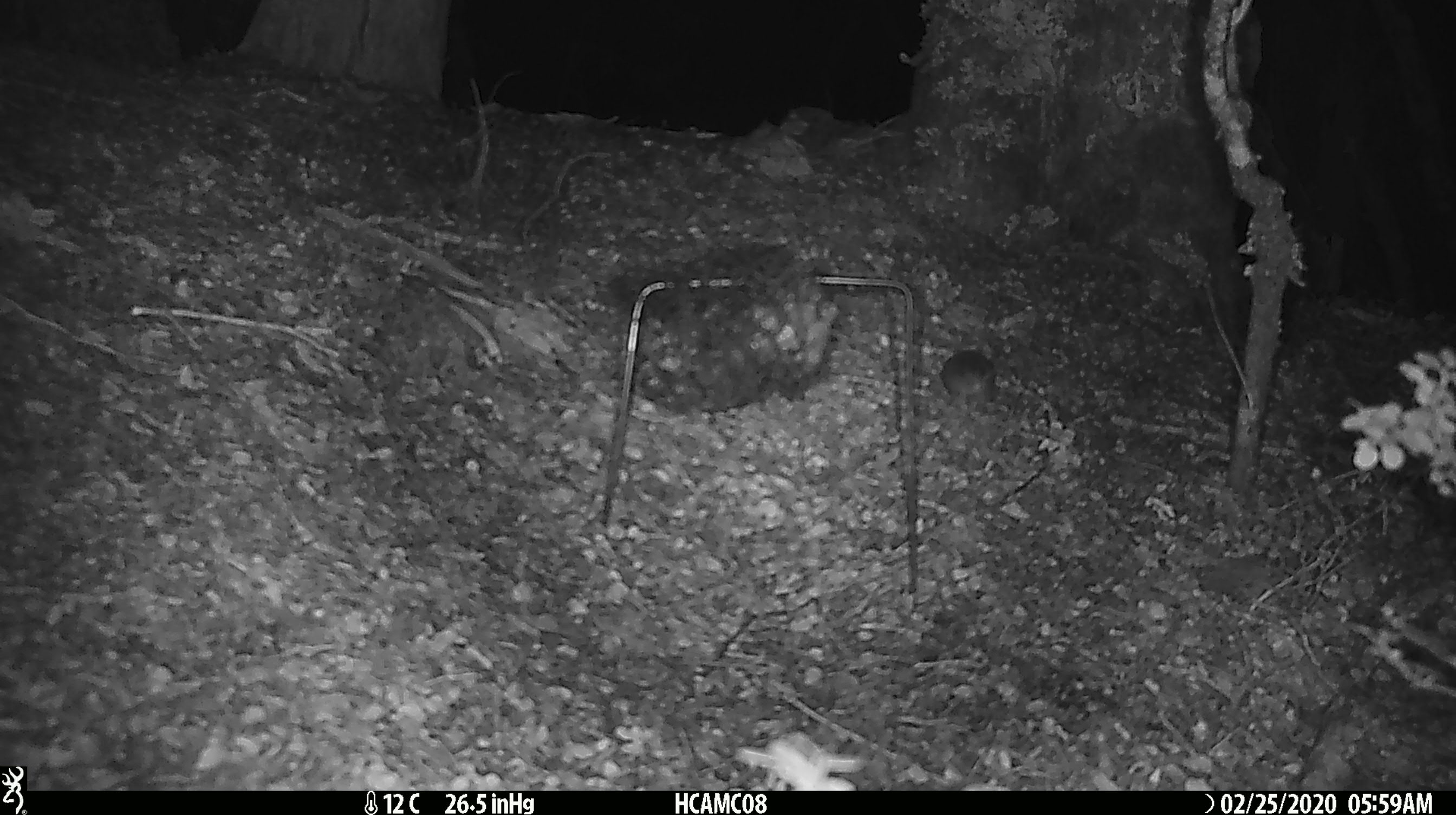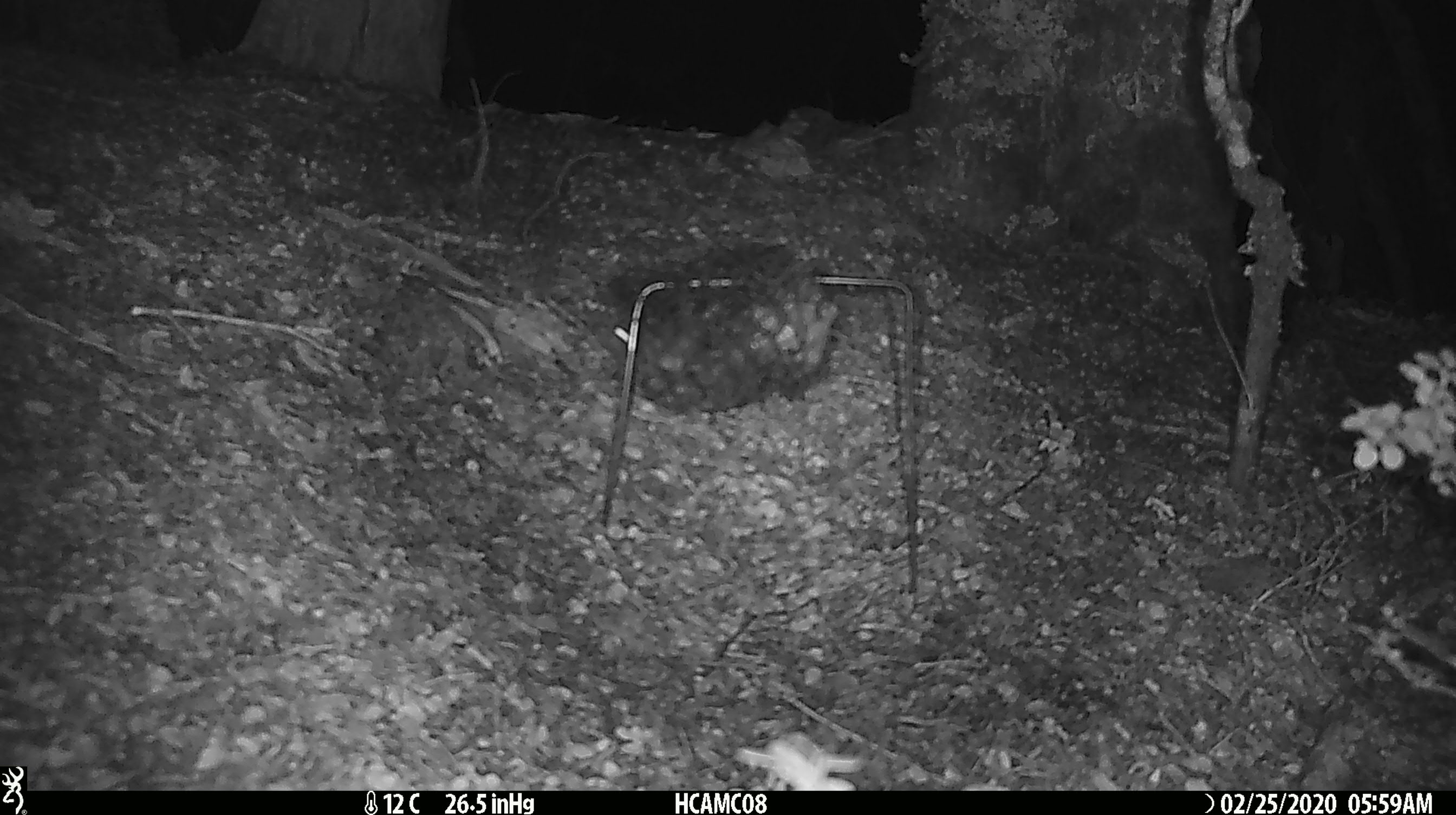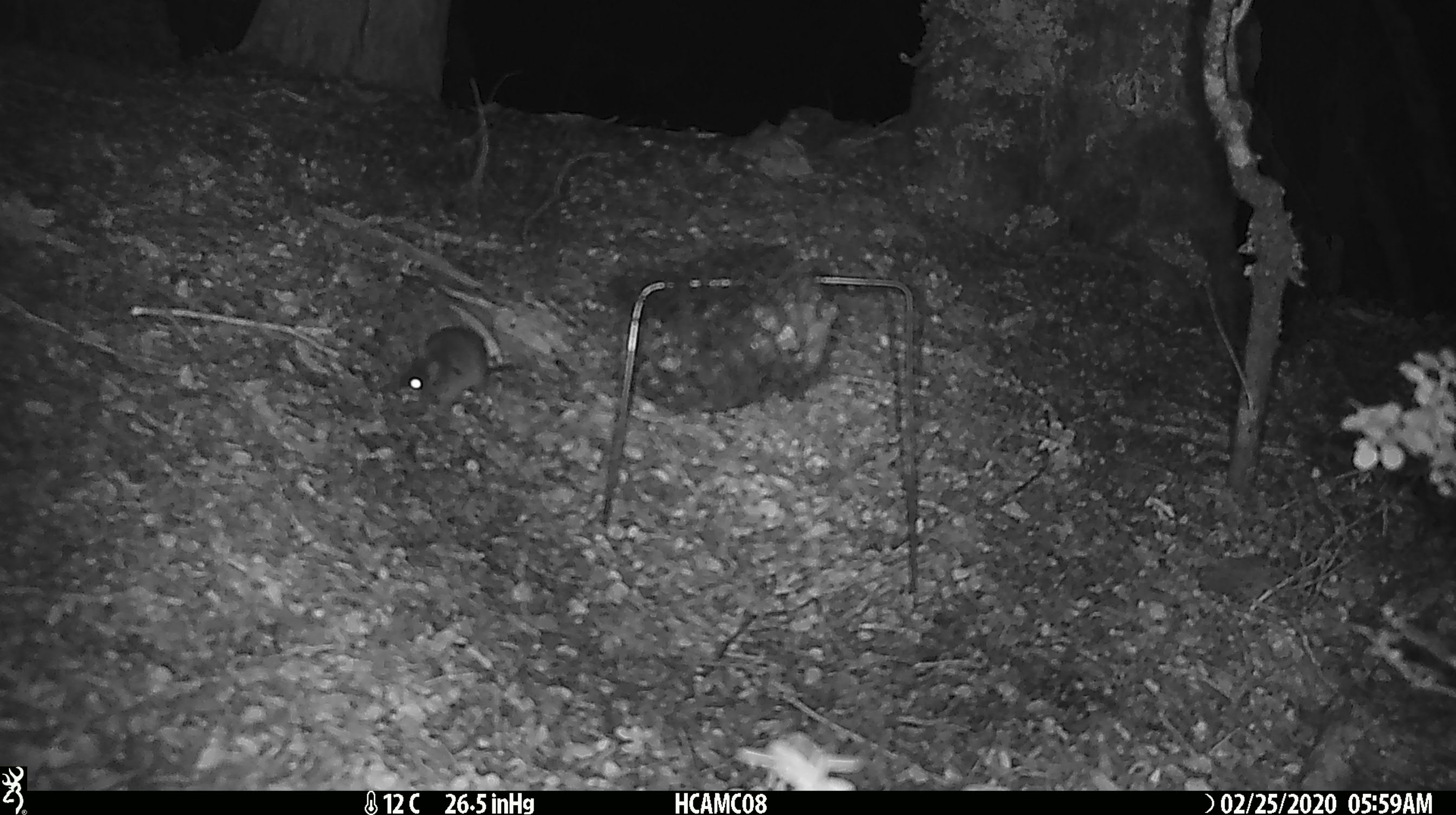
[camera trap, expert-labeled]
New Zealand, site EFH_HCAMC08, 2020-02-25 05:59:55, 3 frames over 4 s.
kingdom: Animalia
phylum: Chordata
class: Mammalia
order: Rodentia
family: Muridae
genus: Mus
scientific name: Mus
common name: mouse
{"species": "mouse (Mus)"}